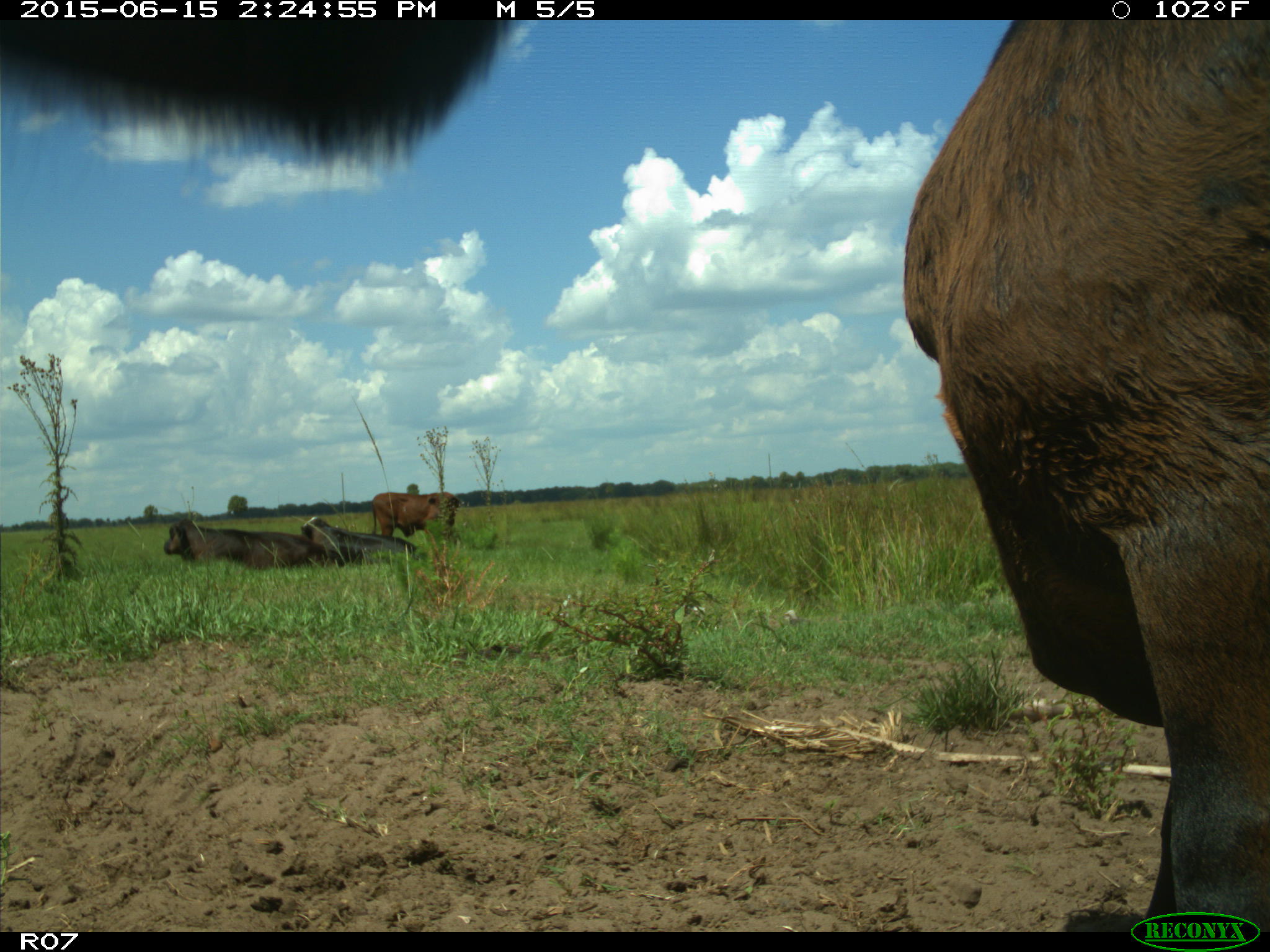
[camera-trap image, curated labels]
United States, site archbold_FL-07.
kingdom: Animalia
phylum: Chordata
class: Mammalia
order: Artiodactyla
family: Bovidae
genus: Bos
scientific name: Bos taurus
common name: domestic cow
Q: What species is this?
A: Bos taurus (domestic cow).